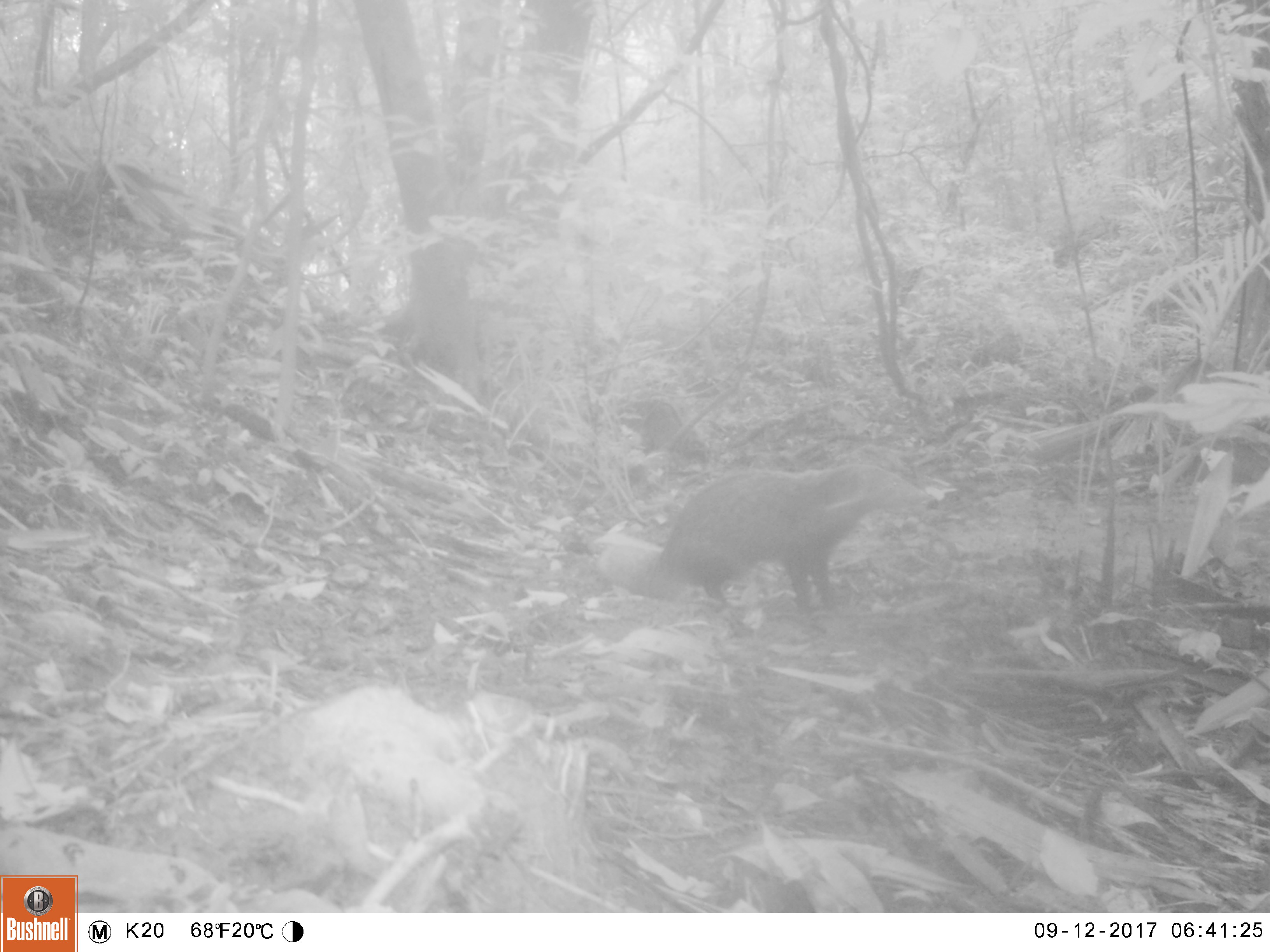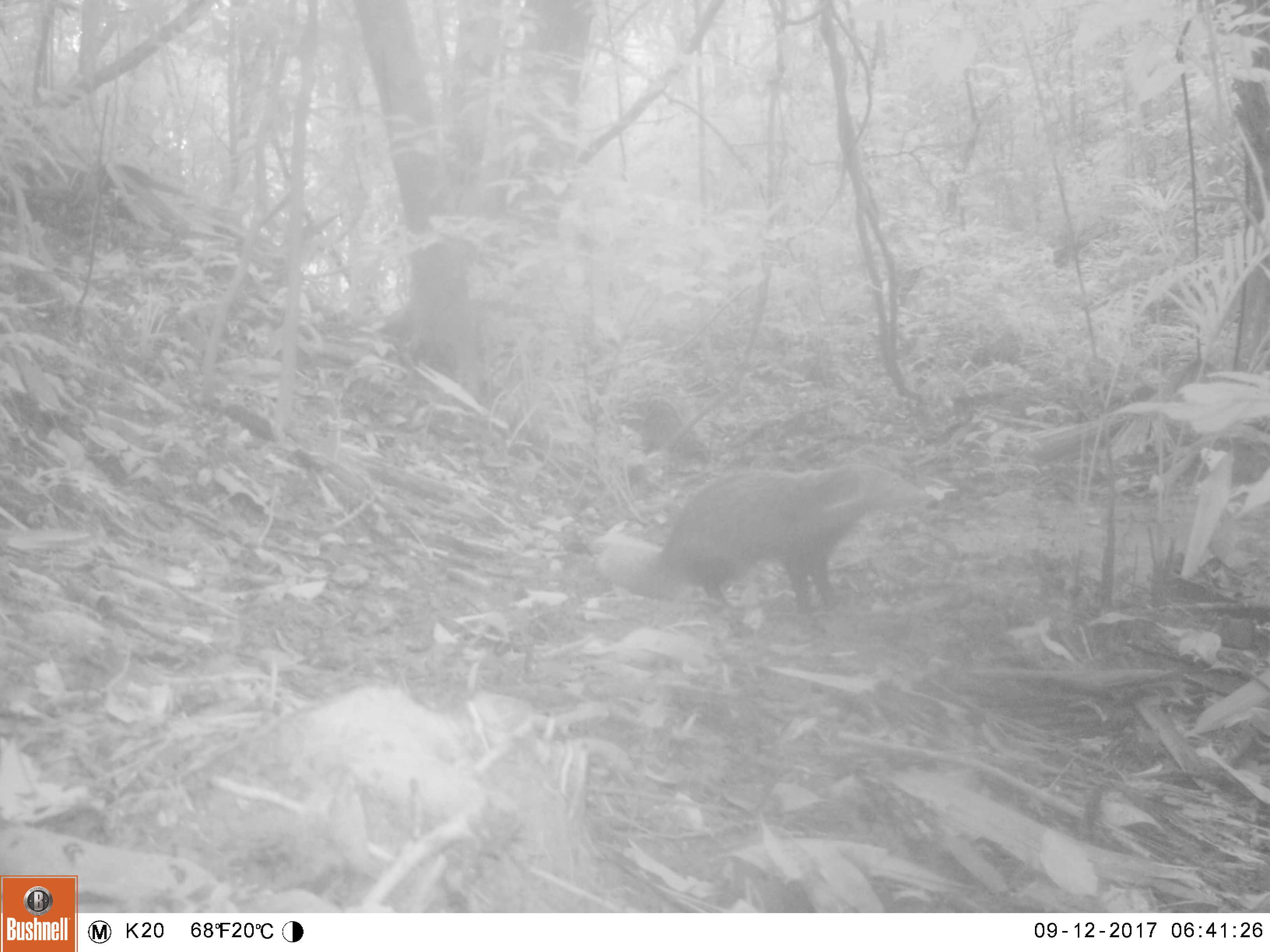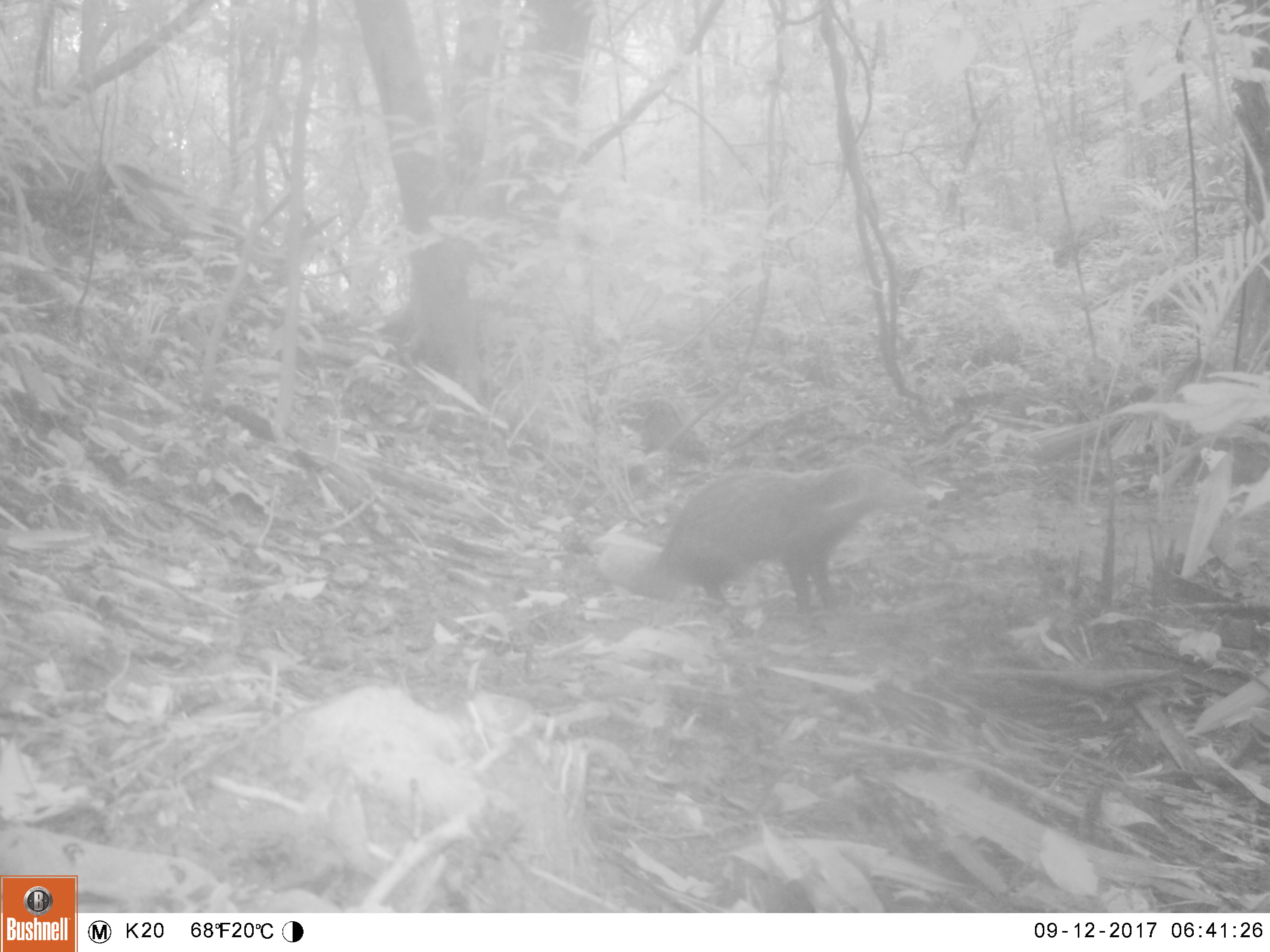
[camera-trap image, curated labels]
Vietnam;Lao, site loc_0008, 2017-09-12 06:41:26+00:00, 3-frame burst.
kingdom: Animalia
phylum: Chordata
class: Mammalia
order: Carnivora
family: Herpestidae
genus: Urva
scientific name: Urva urva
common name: crab-eating mongoose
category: crab eating mongoose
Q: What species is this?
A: Crab eating mongoose (crab-eating mongoose) (Urva urva).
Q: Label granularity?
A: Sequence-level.